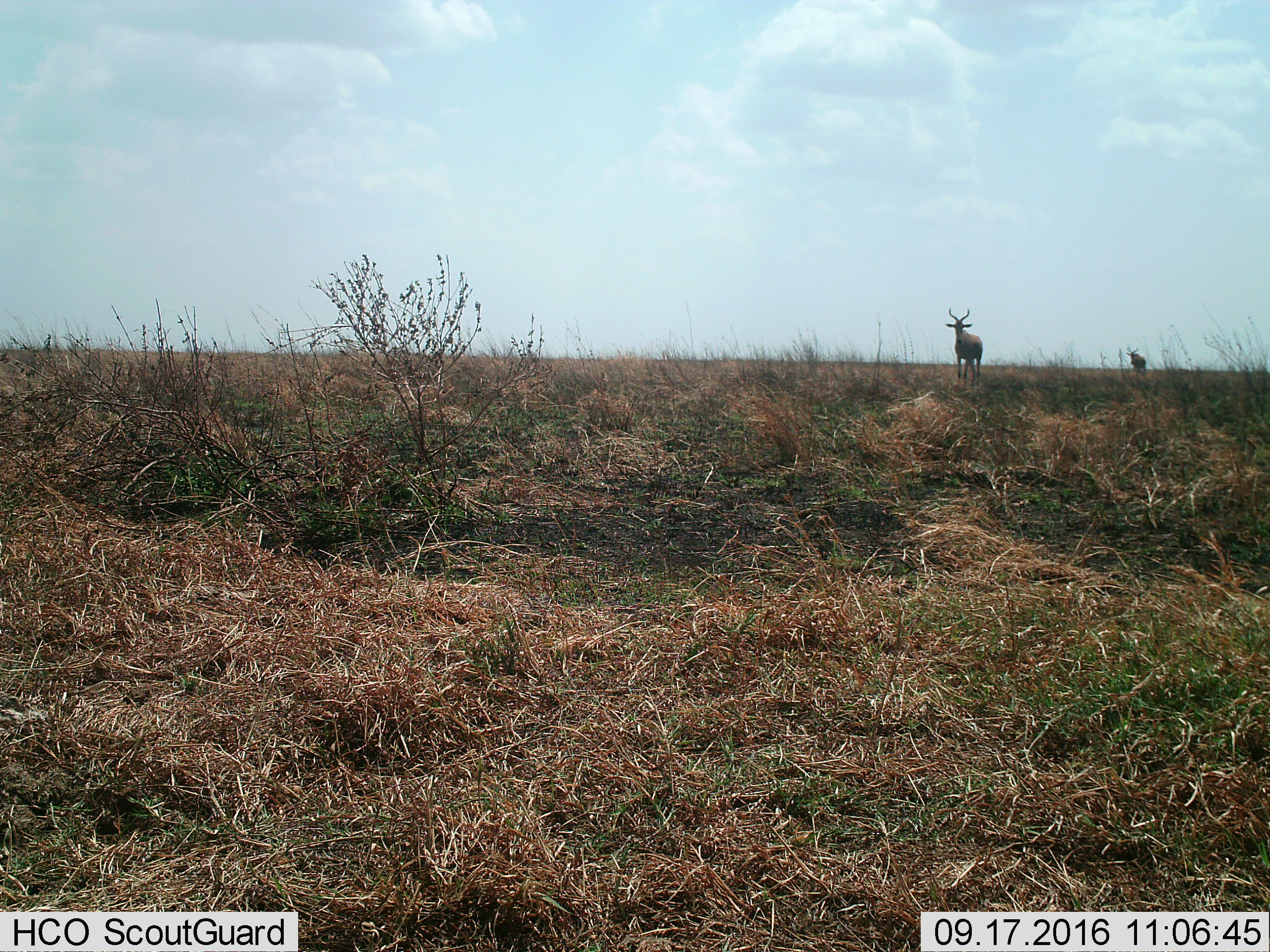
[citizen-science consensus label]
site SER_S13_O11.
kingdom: Animalia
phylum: Chordata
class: Mammalia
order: Artiodactyla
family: Bovidae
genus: Alcelaphus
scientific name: Alcelaphus buselaphus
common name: hartebeest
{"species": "hartebeest (Alcelaphus buselaphus)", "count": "2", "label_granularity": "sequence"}